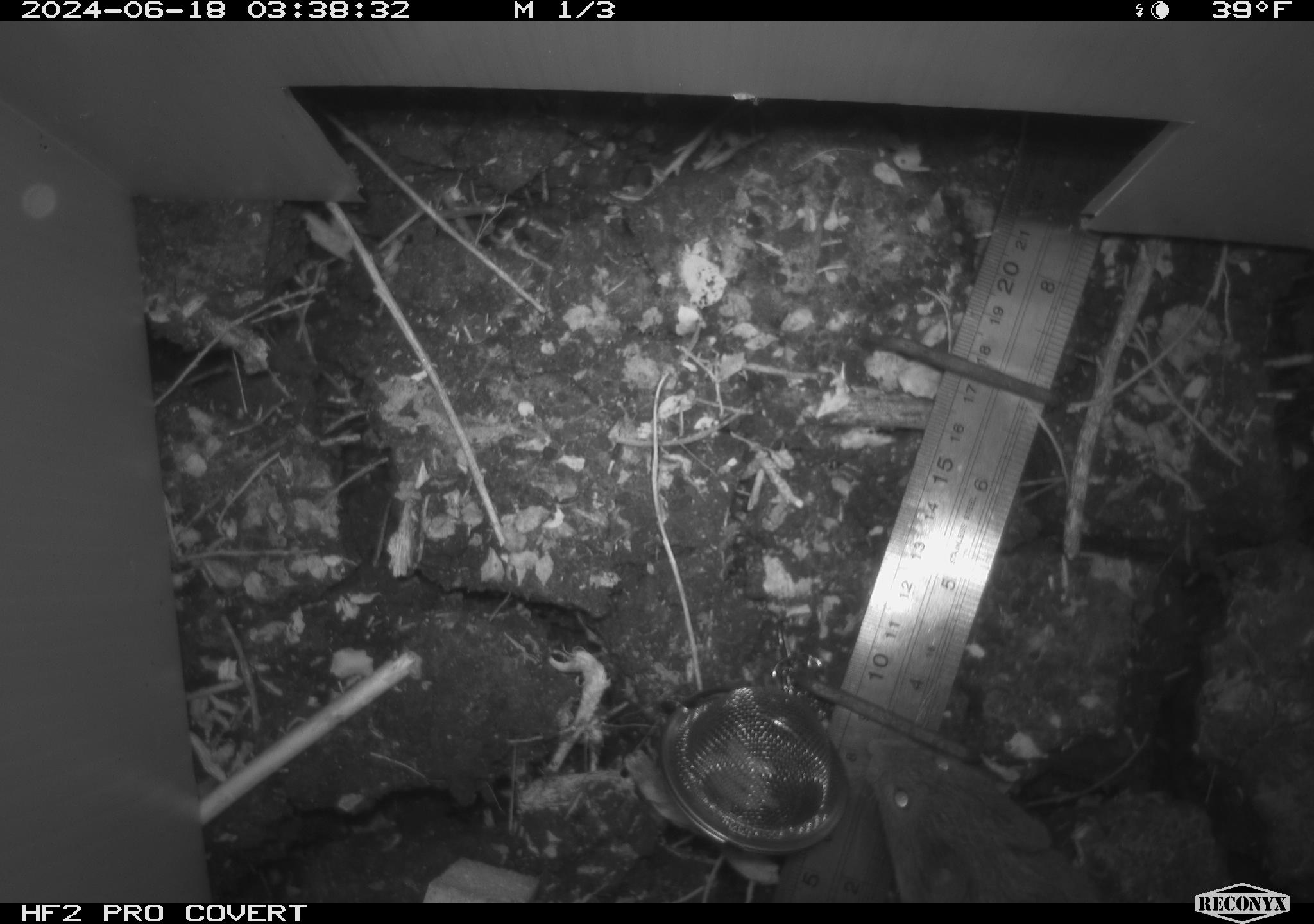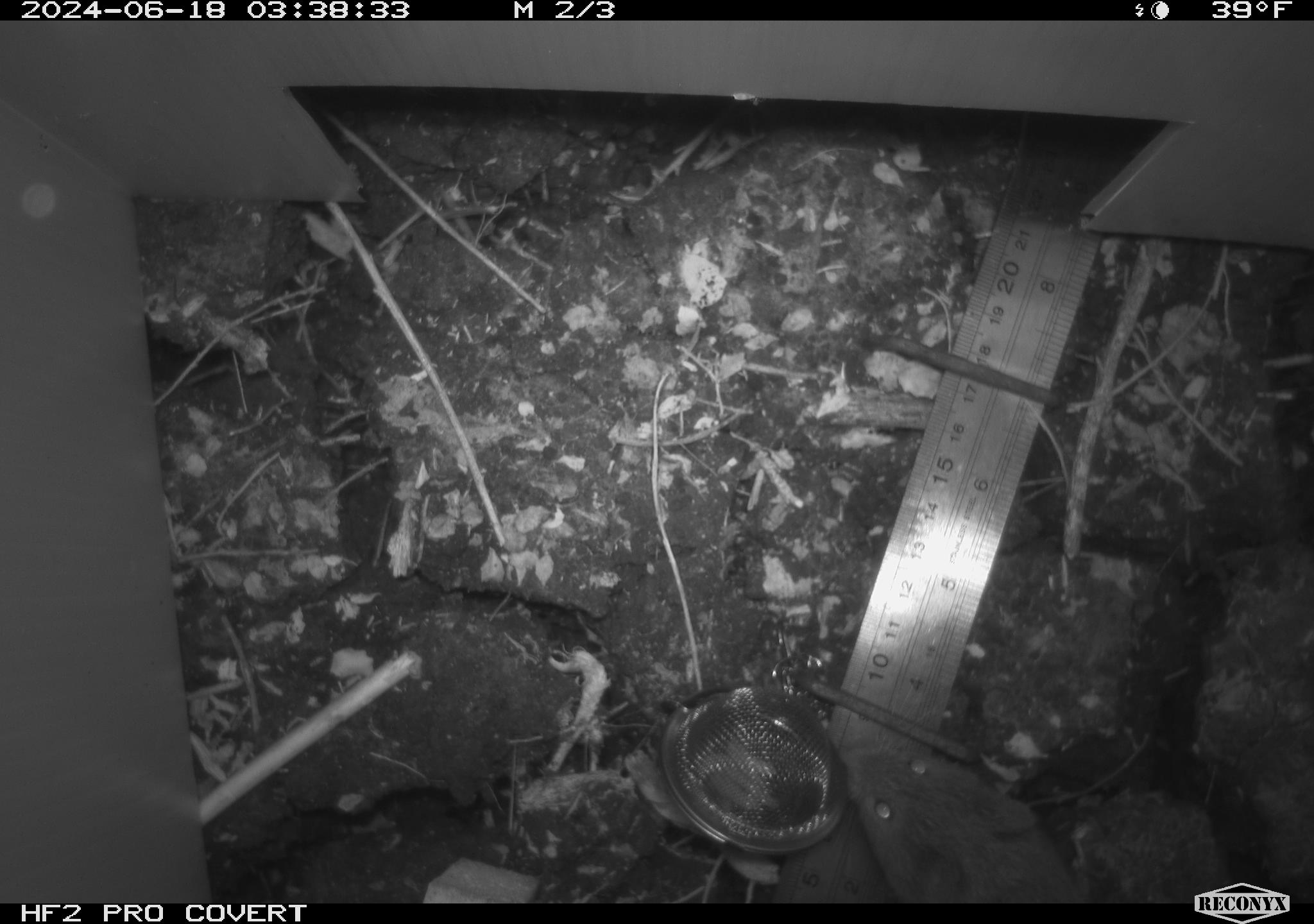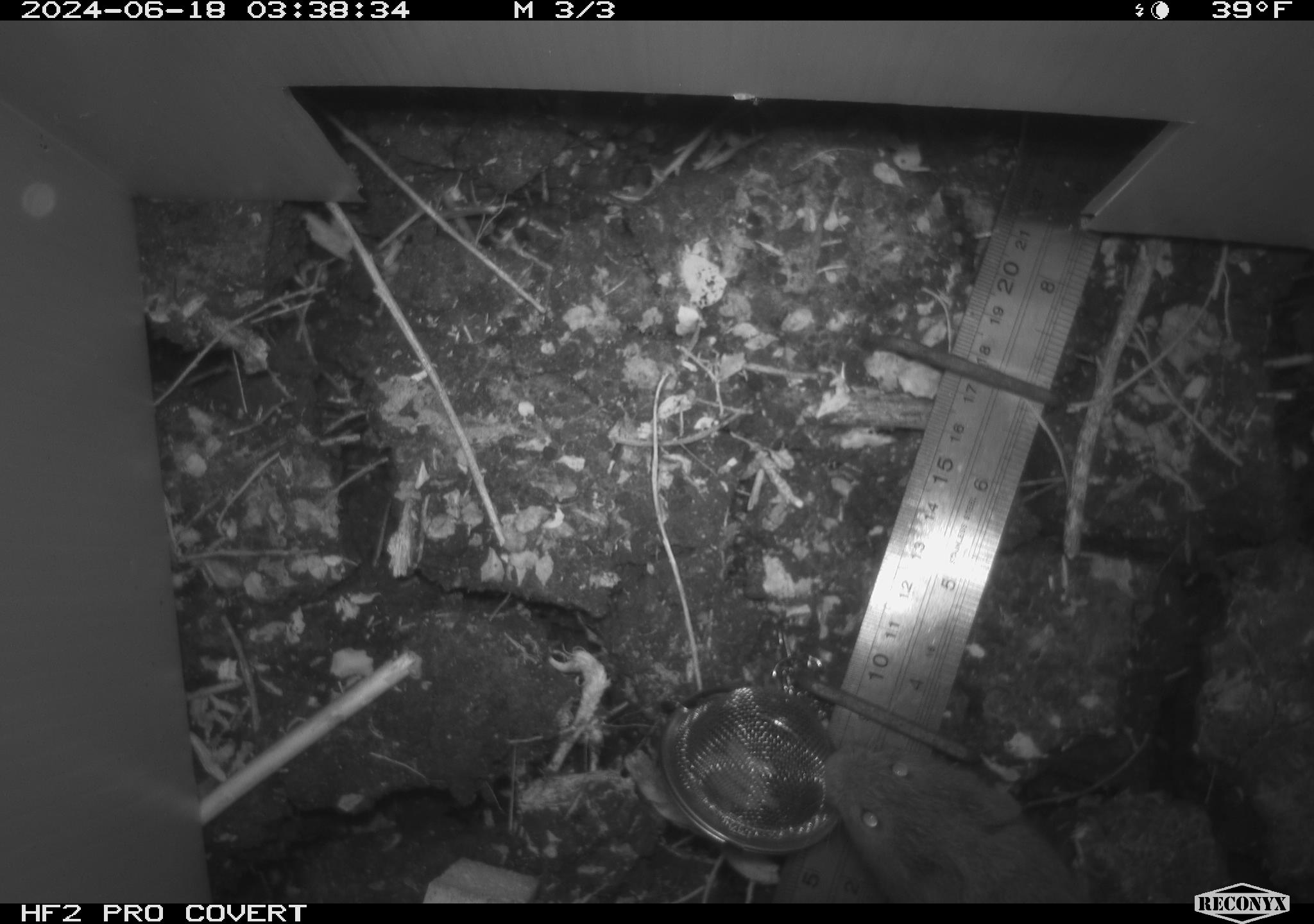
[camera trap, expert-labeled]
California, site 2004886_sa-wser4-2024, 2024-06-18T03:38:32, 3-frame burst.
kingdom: Animalia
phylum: Chordata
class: Mammalia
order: Rodentia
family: Cricetidae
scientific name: Arvicolinae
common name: voles, lemmings, and muskrats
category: arvicolinae subfamily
Arvicolinae subfamily (voles, lemmings, and muskrats) (Arvicolinae).